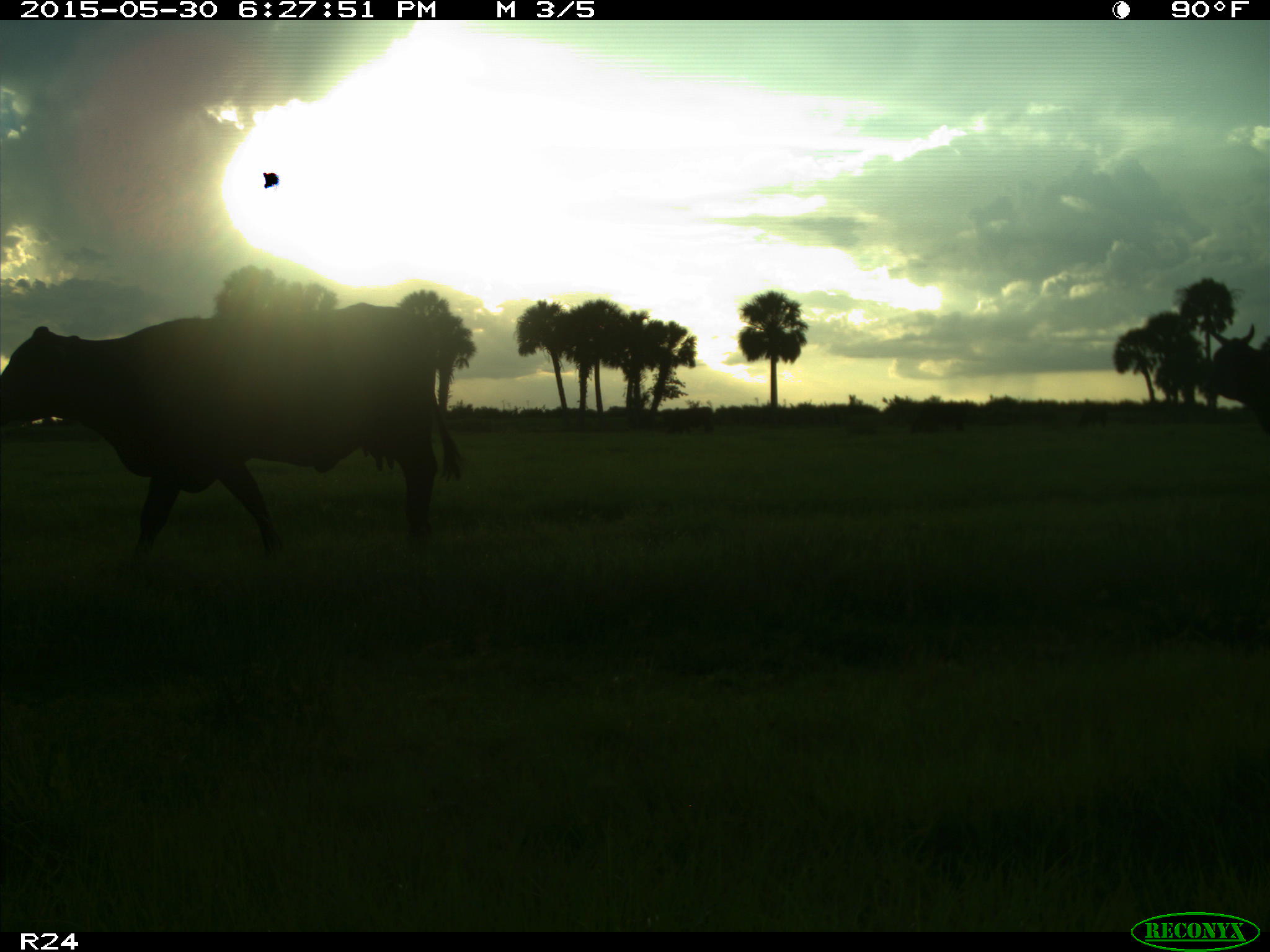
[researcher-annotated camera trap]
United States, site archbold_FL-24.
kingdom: Animalia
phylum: Chordata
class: Mammalia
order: Artiodactyla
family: Bovidae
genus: Bos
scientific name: Bos taurus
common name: domestic cow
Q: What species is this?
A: Bos taurus (domestic cow).